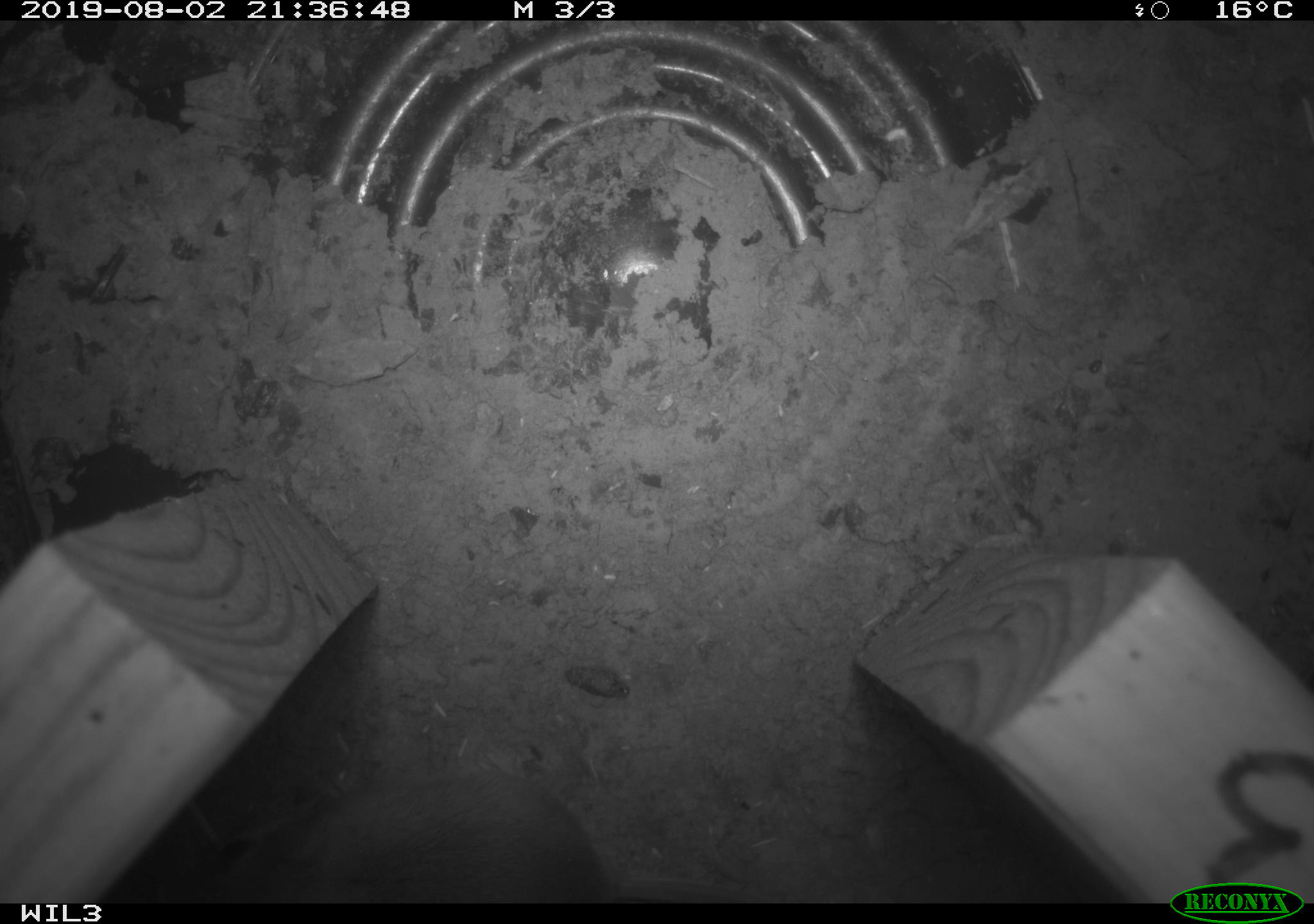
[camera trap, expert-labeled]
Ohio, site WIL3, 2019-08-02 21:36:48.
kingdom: Animalia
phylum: Chordata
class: Mammalia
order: Rodentia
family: Cricetidae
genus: Peromyscus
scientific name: Peromyscus leucopus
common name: white-footed mouse